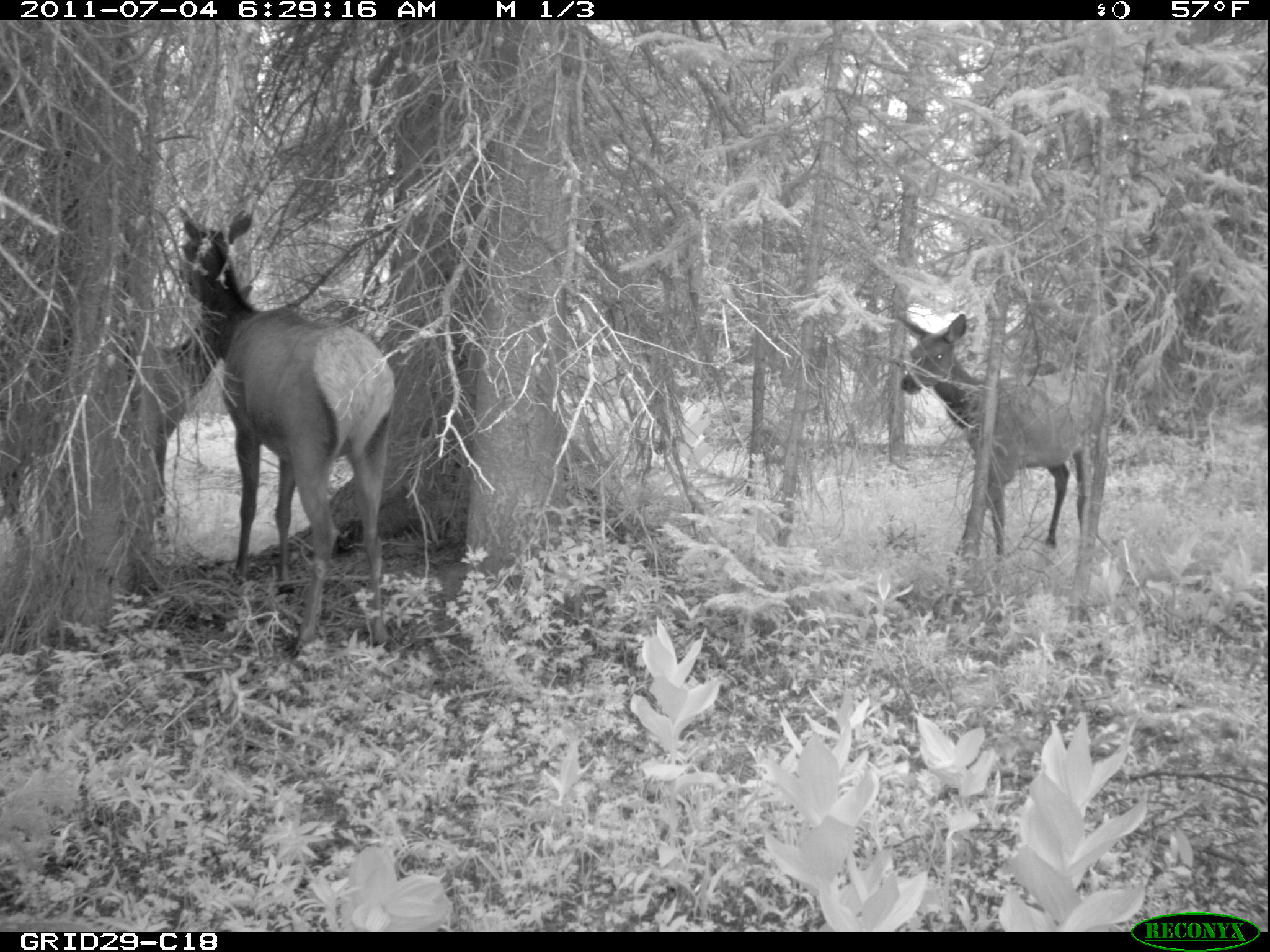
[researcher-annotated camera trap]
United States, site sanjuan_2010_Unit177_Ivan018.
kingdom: Animalia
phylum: Chordata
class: Mammalia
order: Artiodactyla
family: Cervidae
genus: Cervus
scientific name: Cervus elaphus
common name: red deer